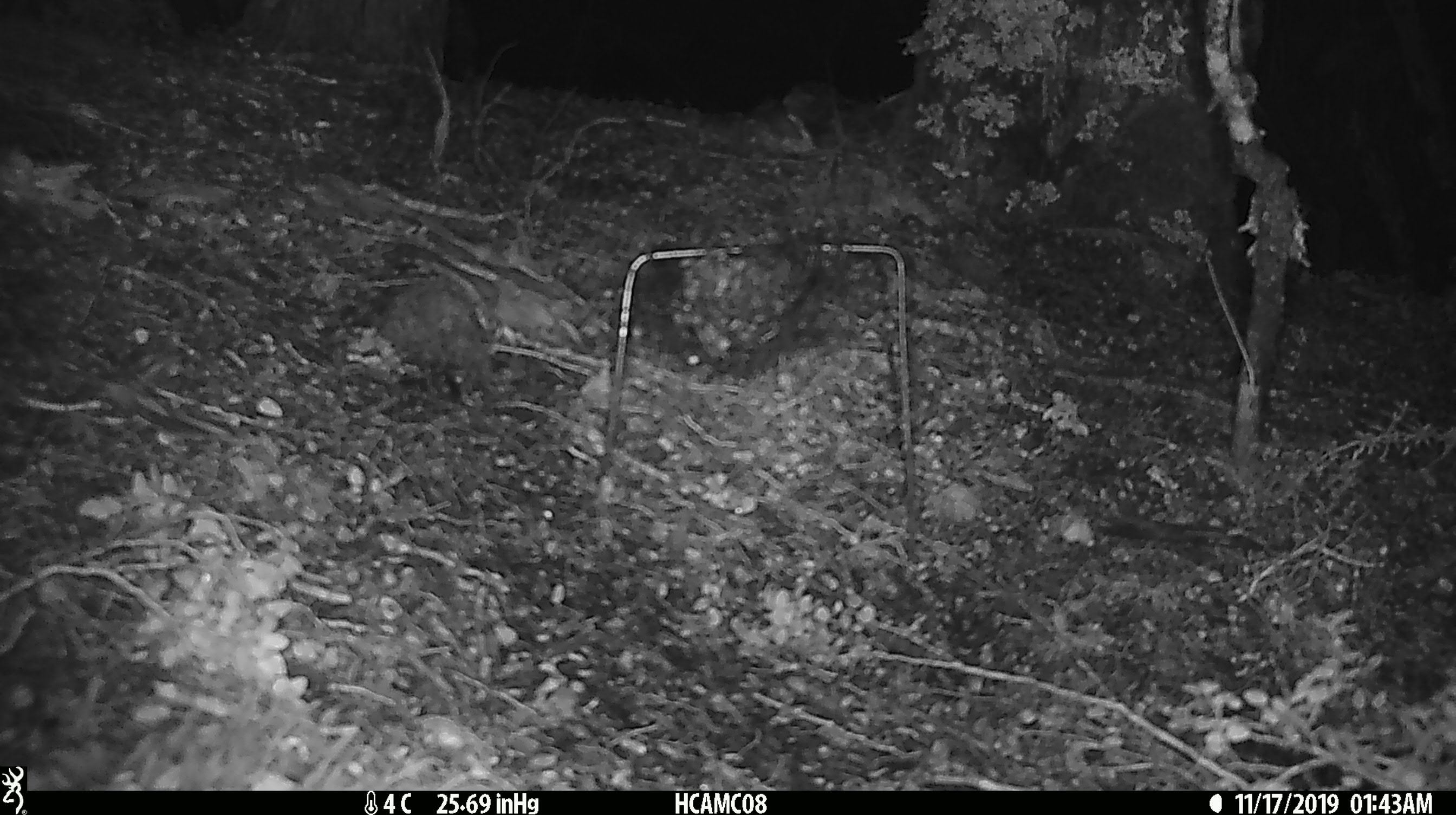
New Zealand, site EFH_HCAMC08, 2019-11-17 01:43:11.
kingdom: Animalia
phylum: Chordata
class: Mammalia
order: Rodentia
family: Muridae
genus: Mus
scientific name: Mus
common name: mouse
Mouse (Mus).